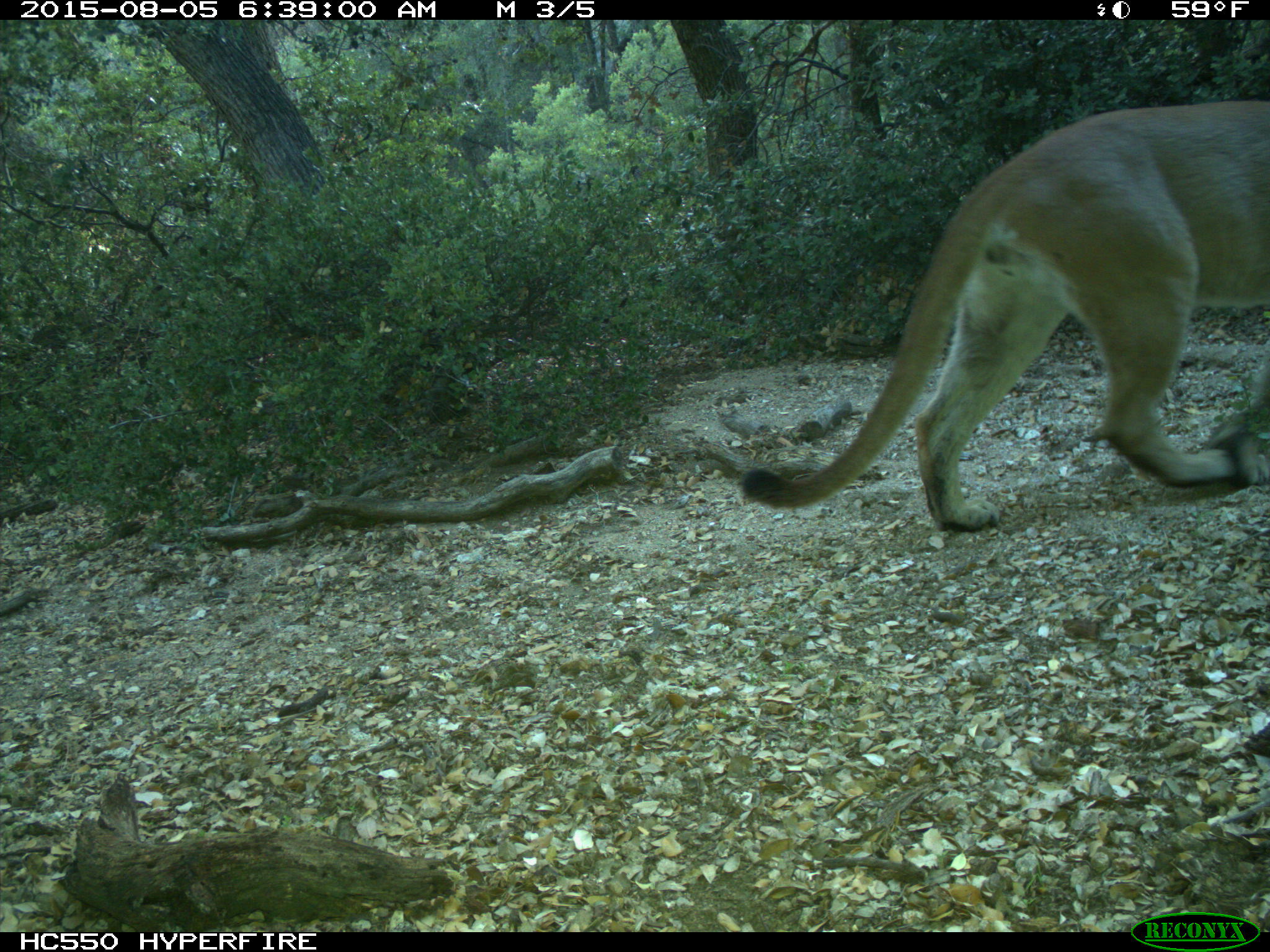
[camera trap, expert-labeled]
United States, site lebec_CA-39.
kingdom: Animalia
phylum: Chordata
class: Mammalia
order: Carnivora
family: Felidae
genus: Puma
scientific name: Puma concolor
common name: mountain lion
Puma concolor (mountain lion).